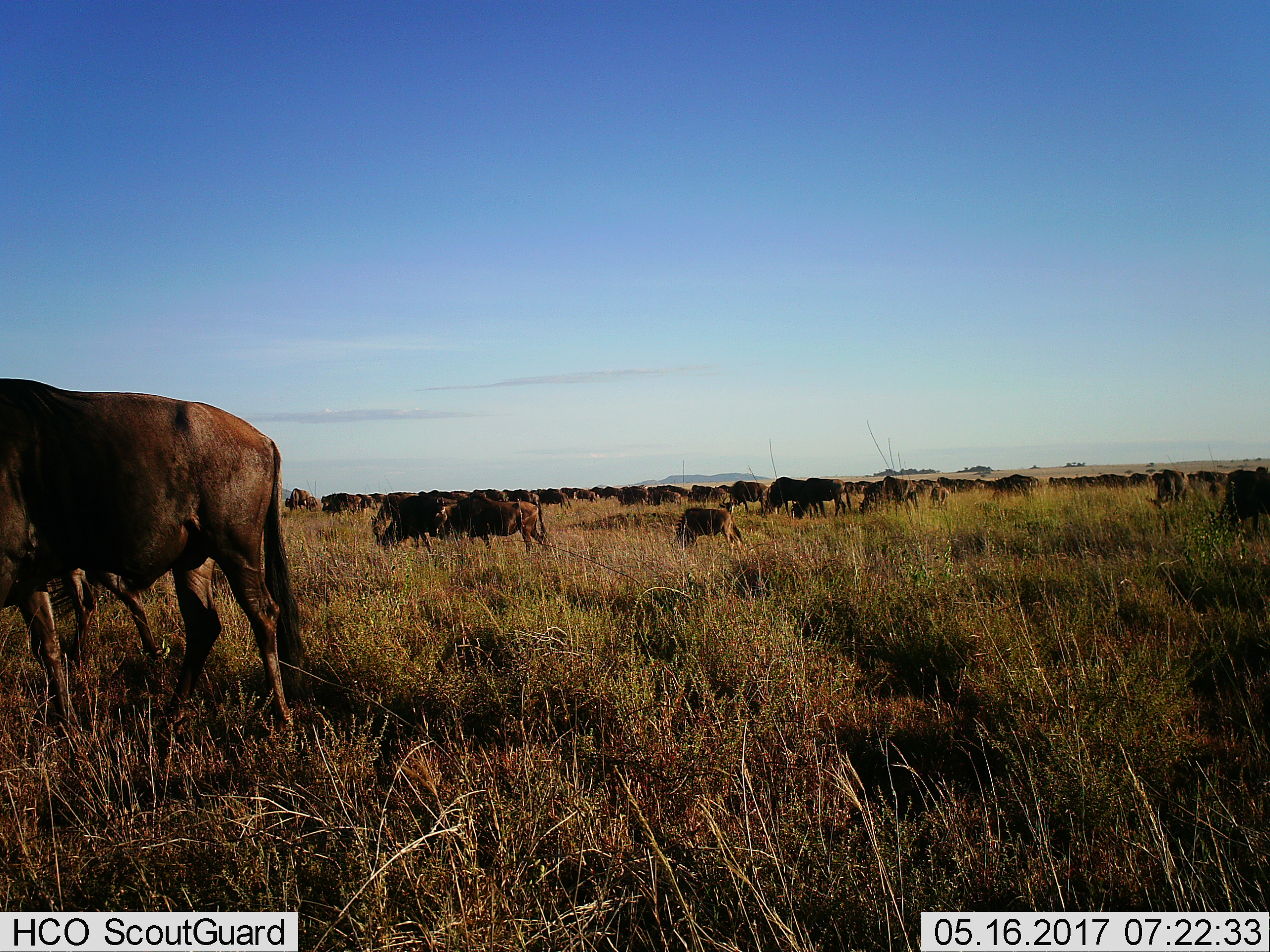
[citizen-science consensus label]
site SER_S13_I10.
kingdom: Animalia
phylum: Chordata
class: Mammalia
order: Artiodactyla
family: Bovidae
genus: Connochaetes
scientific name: Connochaetes taurinus taurinus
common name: blue wildebeest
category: wildebeestblue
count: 51+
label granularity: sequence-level